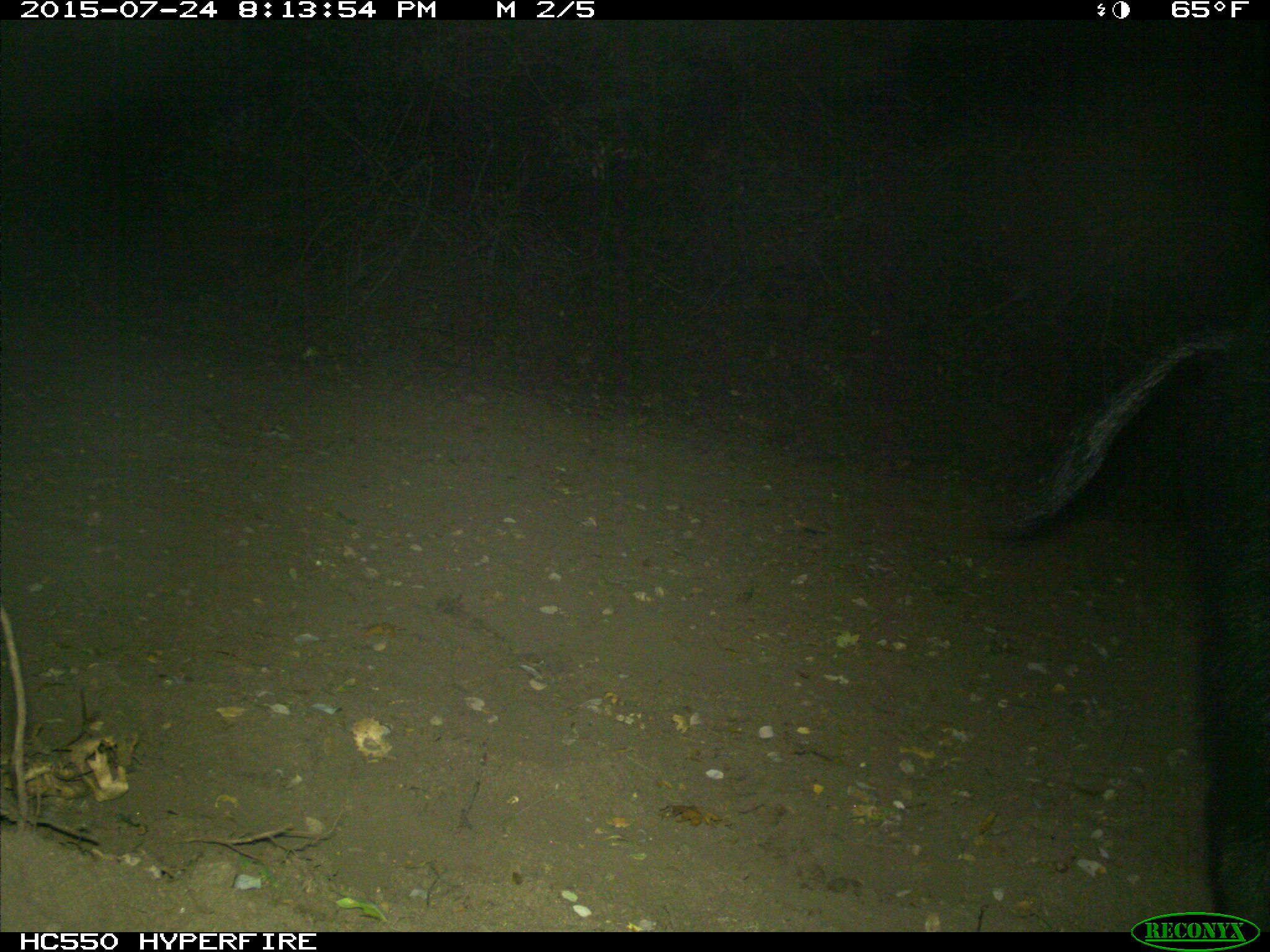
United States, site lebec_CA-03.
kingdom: Animalia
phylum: Chordata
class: Mammalia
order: Artiodactyla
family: Suidae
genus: Sus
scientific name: Sus scrofa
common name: wild boar